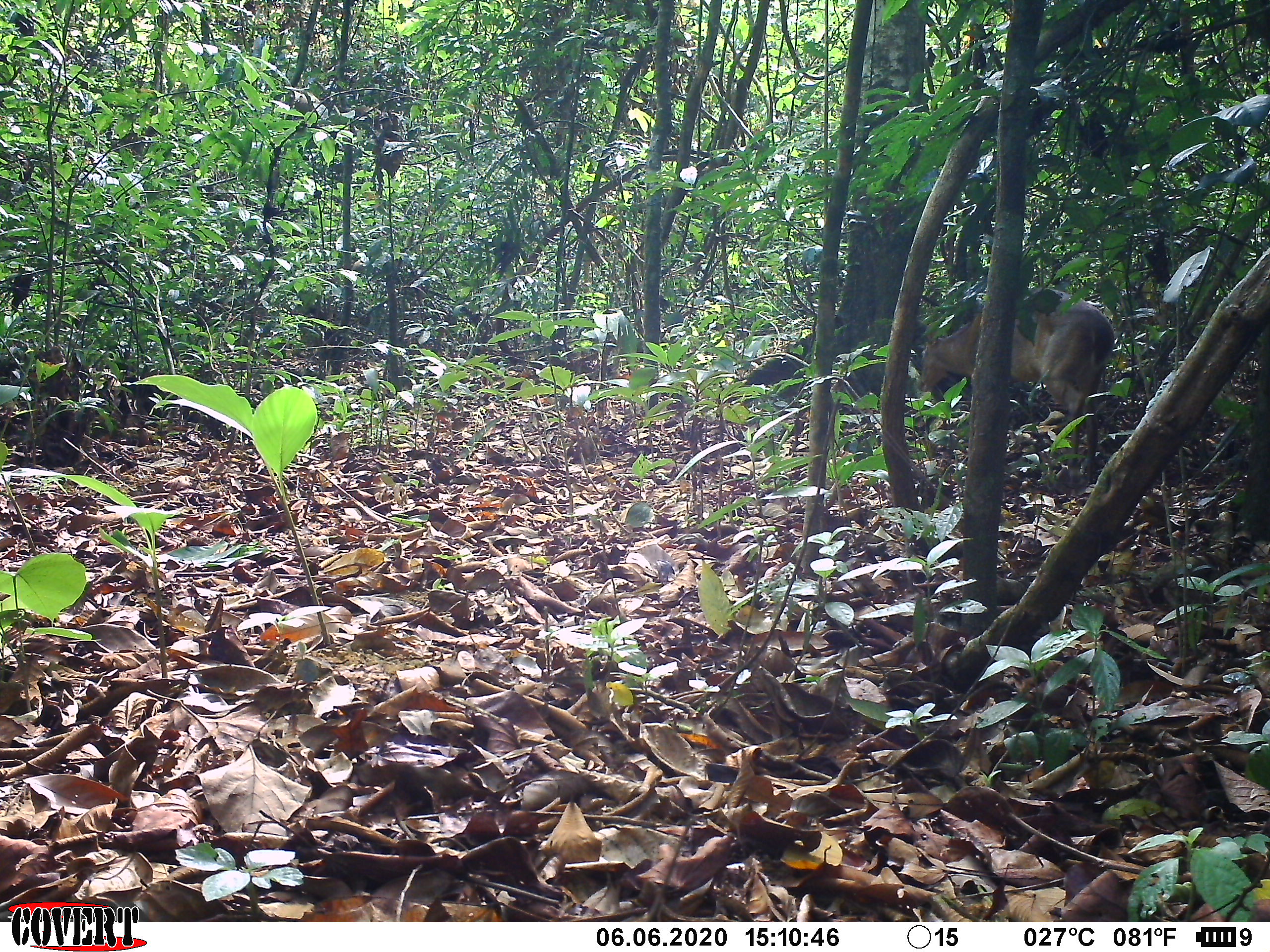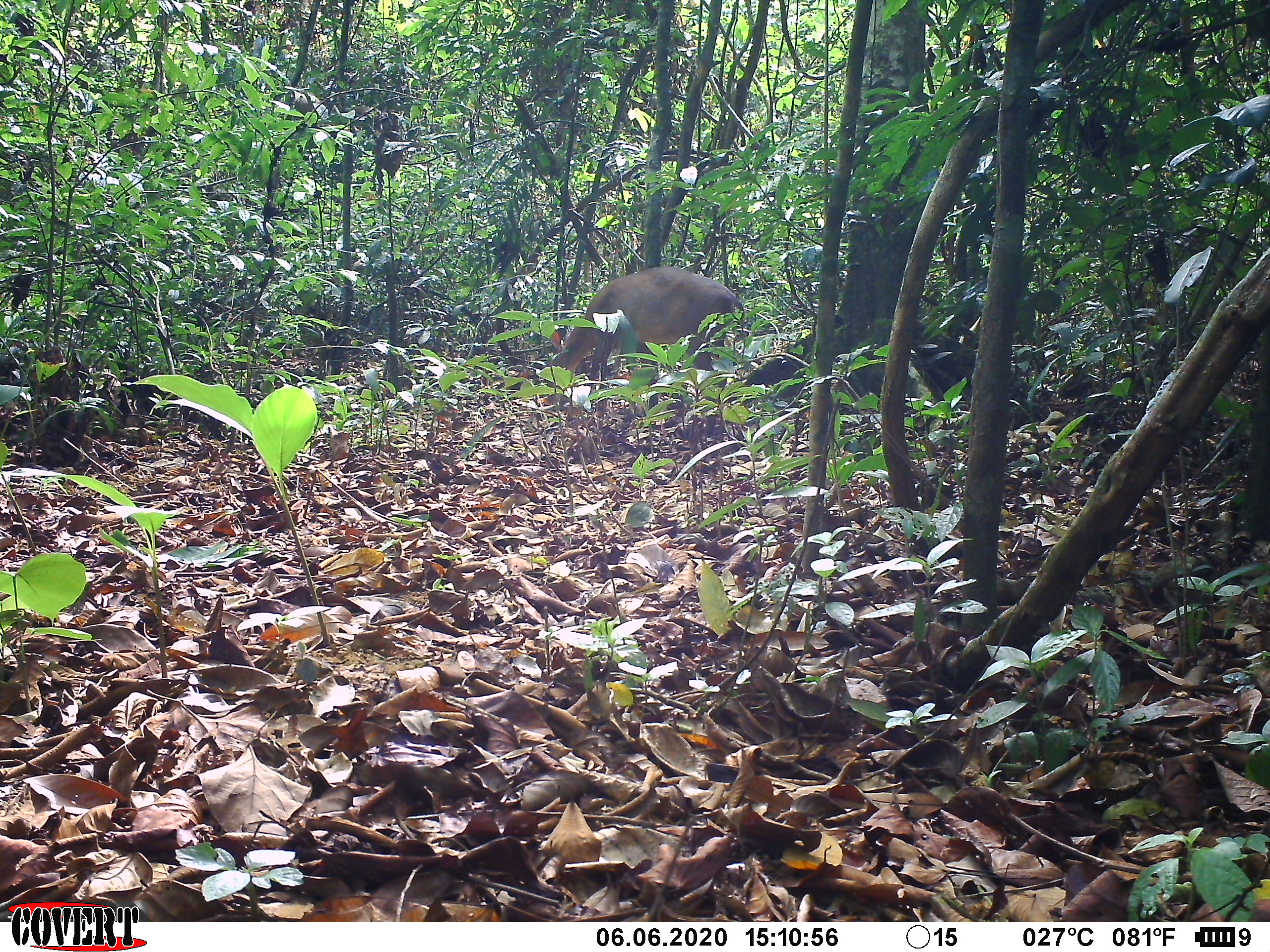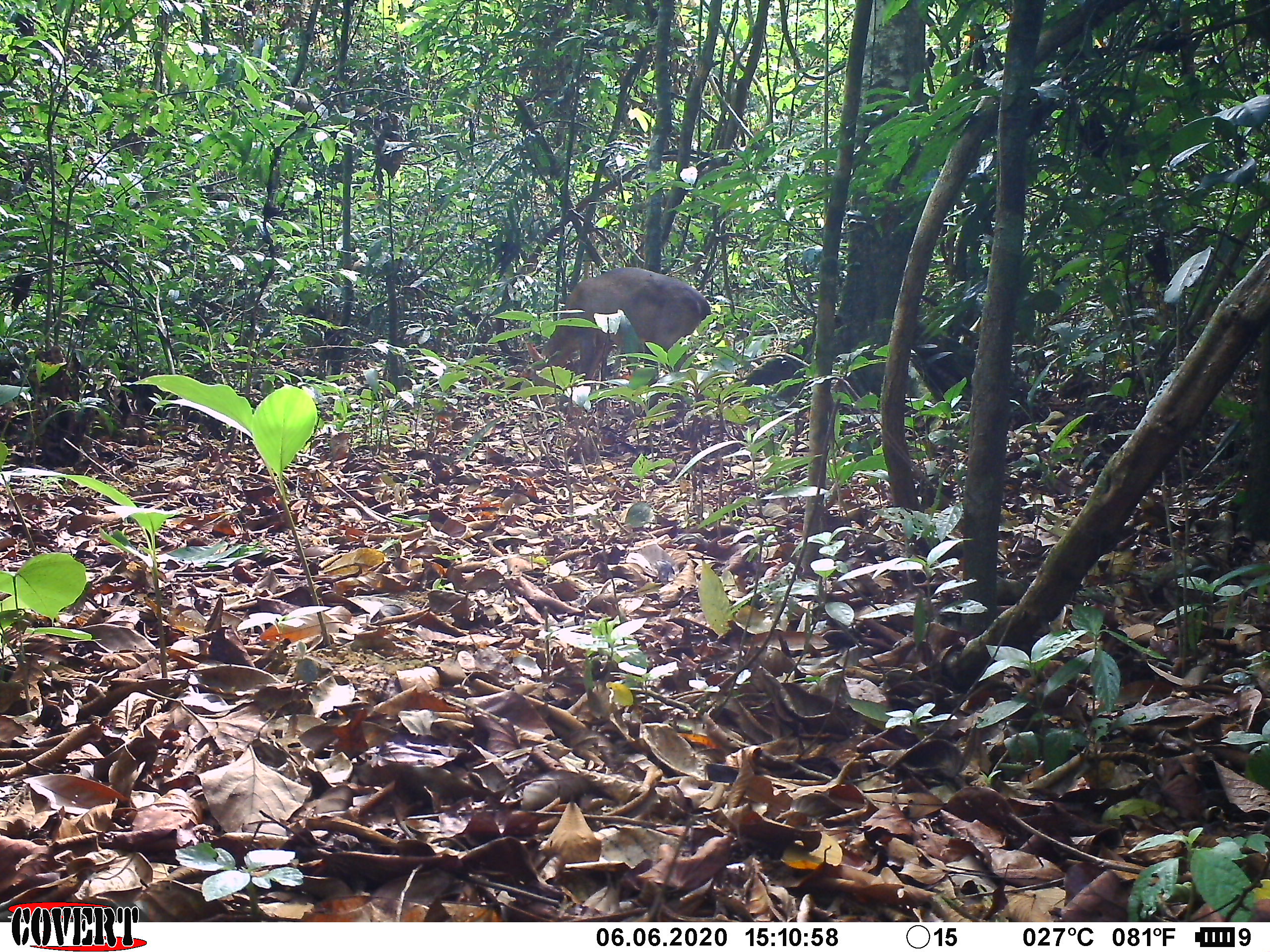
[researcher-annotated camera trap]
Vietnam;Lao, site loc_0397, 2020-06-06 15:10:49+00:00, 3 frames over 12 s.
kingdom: Animalia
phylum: Chordata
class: Mammalia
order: Artiodactyla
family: Cervidae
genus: Muntiacus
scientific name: Muntiacus vuquangensis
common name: large-antlered muntjac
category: large antlered muntjac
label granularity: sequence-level